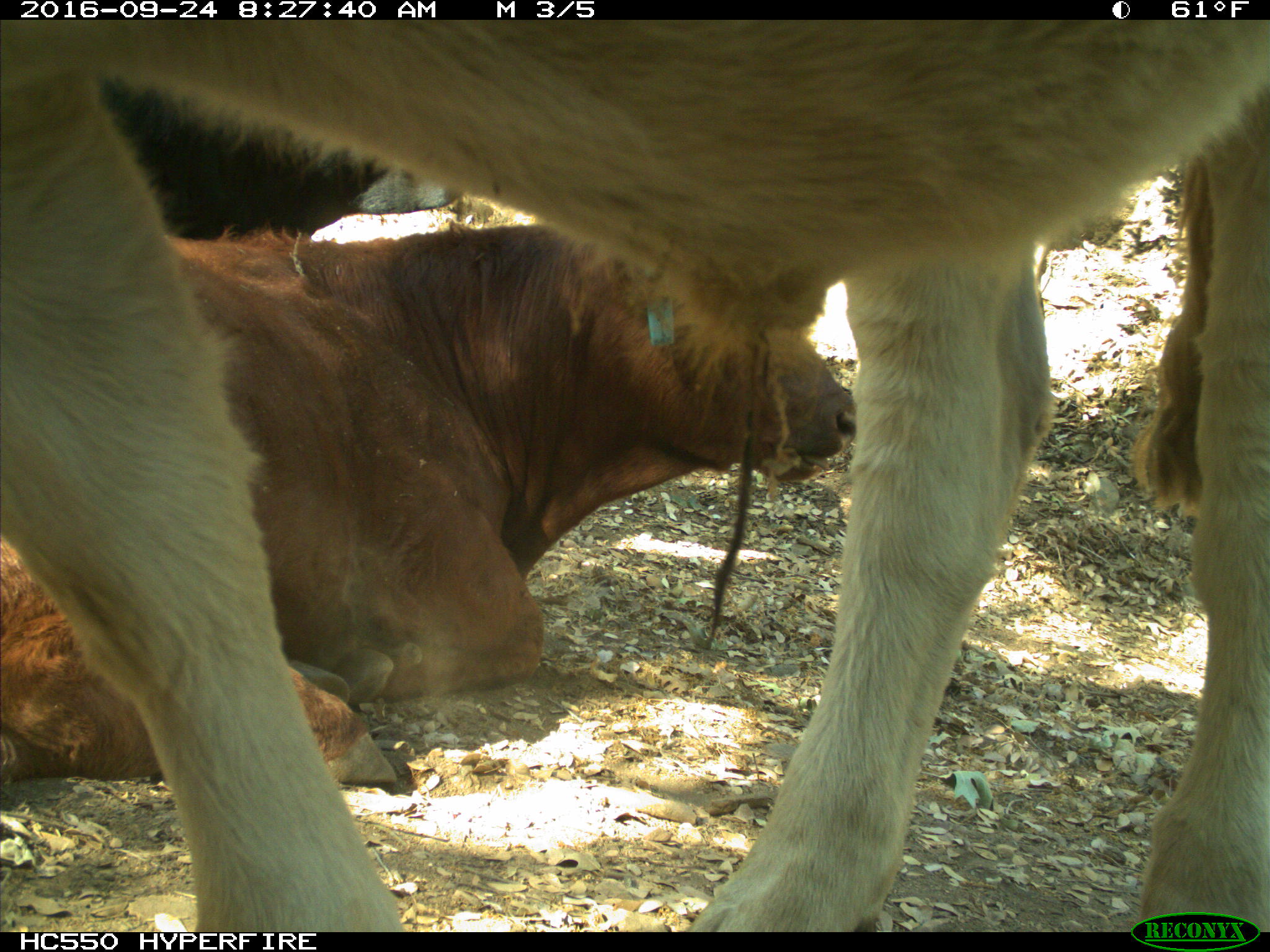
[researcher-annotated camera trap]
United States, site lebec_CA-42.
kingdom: Animalia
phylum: Chordata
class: Mammalia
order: Artiodactyla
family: Bovidae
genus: Bos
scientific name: Bos taurus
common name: domestic cow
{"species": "Bos taurus (domestic cow)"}